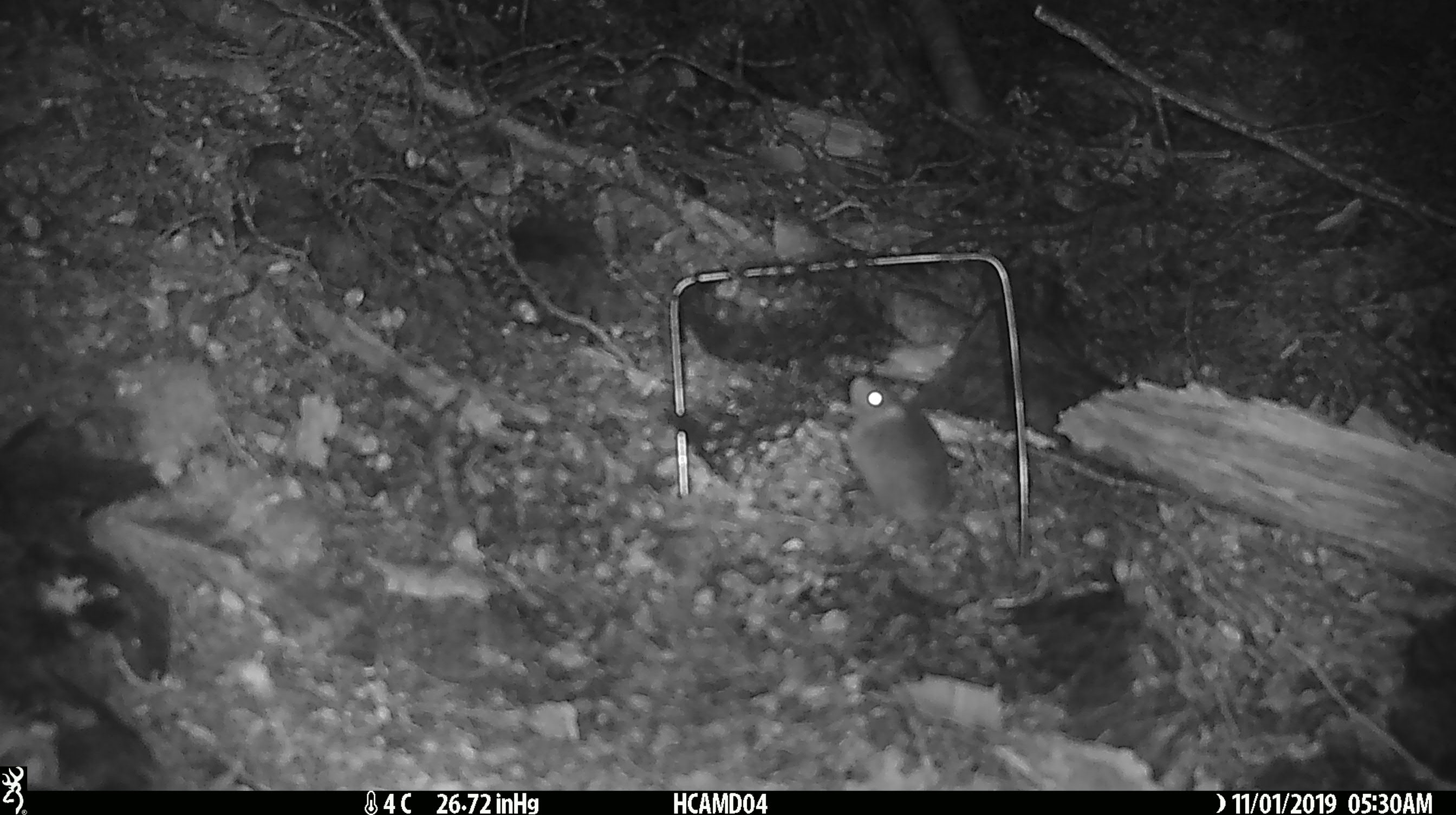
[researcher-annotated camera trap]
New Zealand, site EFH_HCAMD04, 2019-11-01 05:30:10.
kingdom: Animalia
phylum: Chordata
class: Mammalia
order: Rodentia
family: Muridae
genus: Mus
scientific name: Mus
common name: mouse